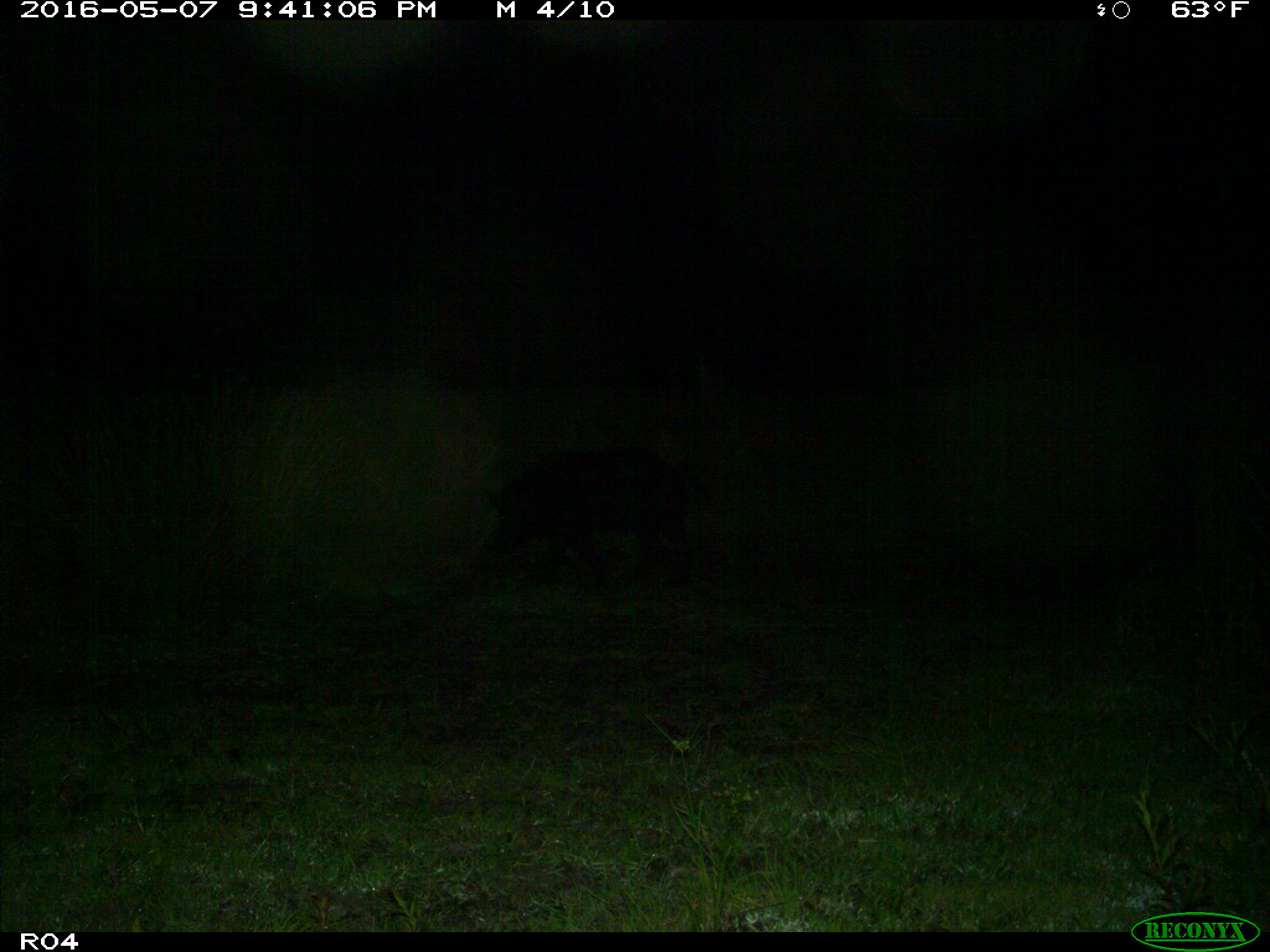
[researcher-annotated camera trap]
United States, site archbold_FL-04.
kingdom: Animalia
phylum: Chordata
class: Mammalia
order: Artiodactyla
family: Suidae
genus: Sus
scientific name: Sus scrofa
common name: wild boar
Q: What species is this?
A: Sus scrofa (wild boar).